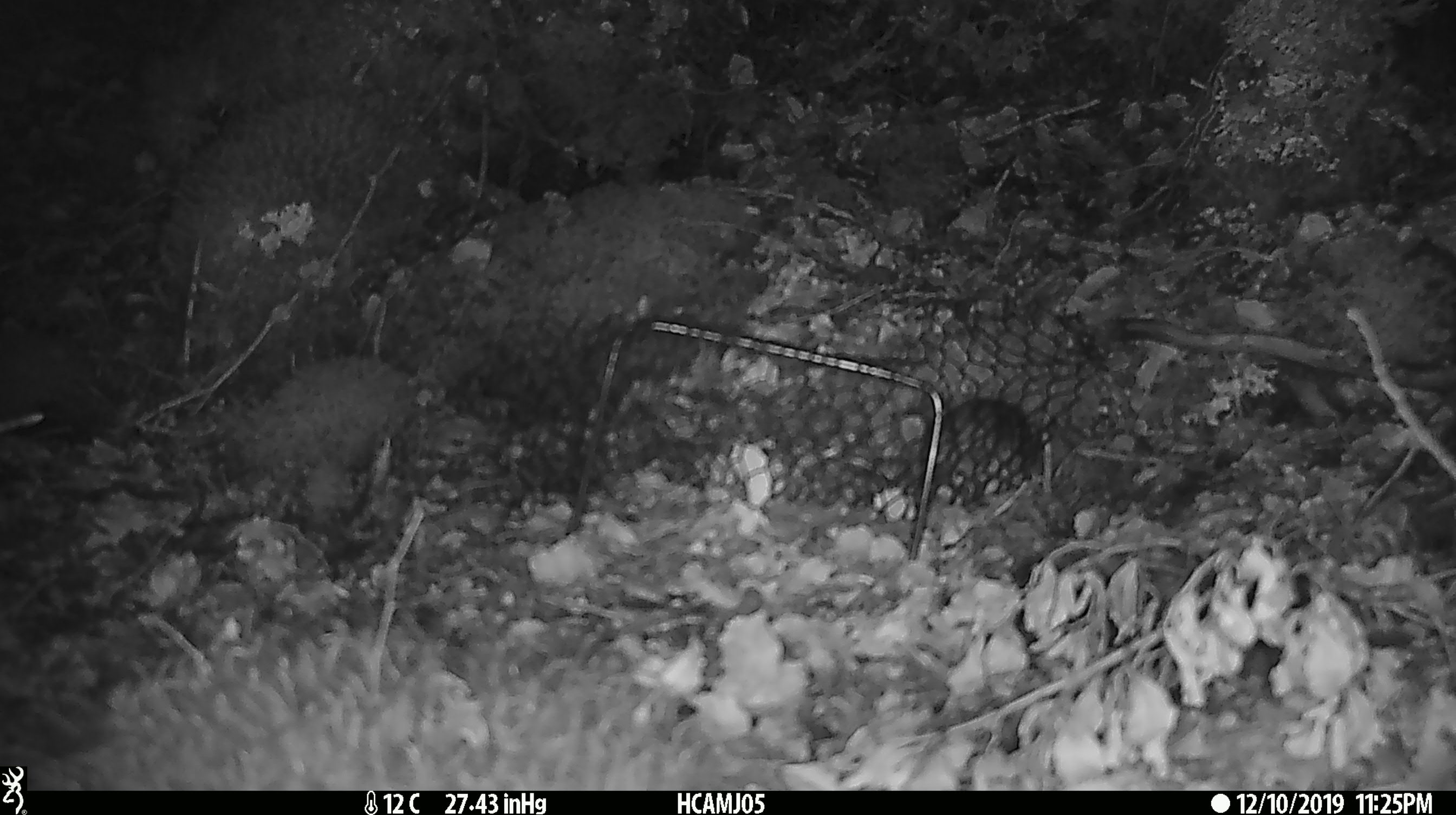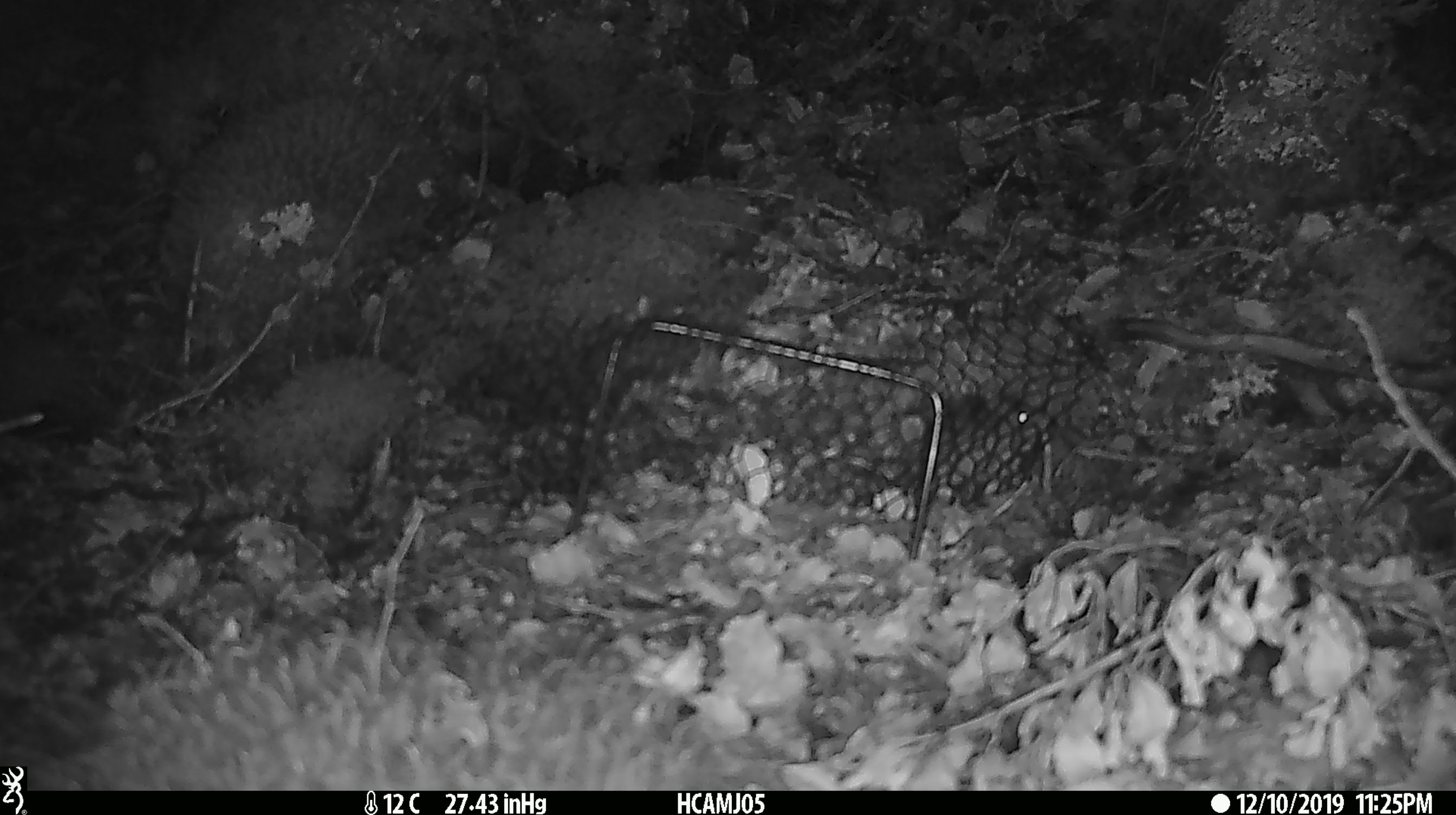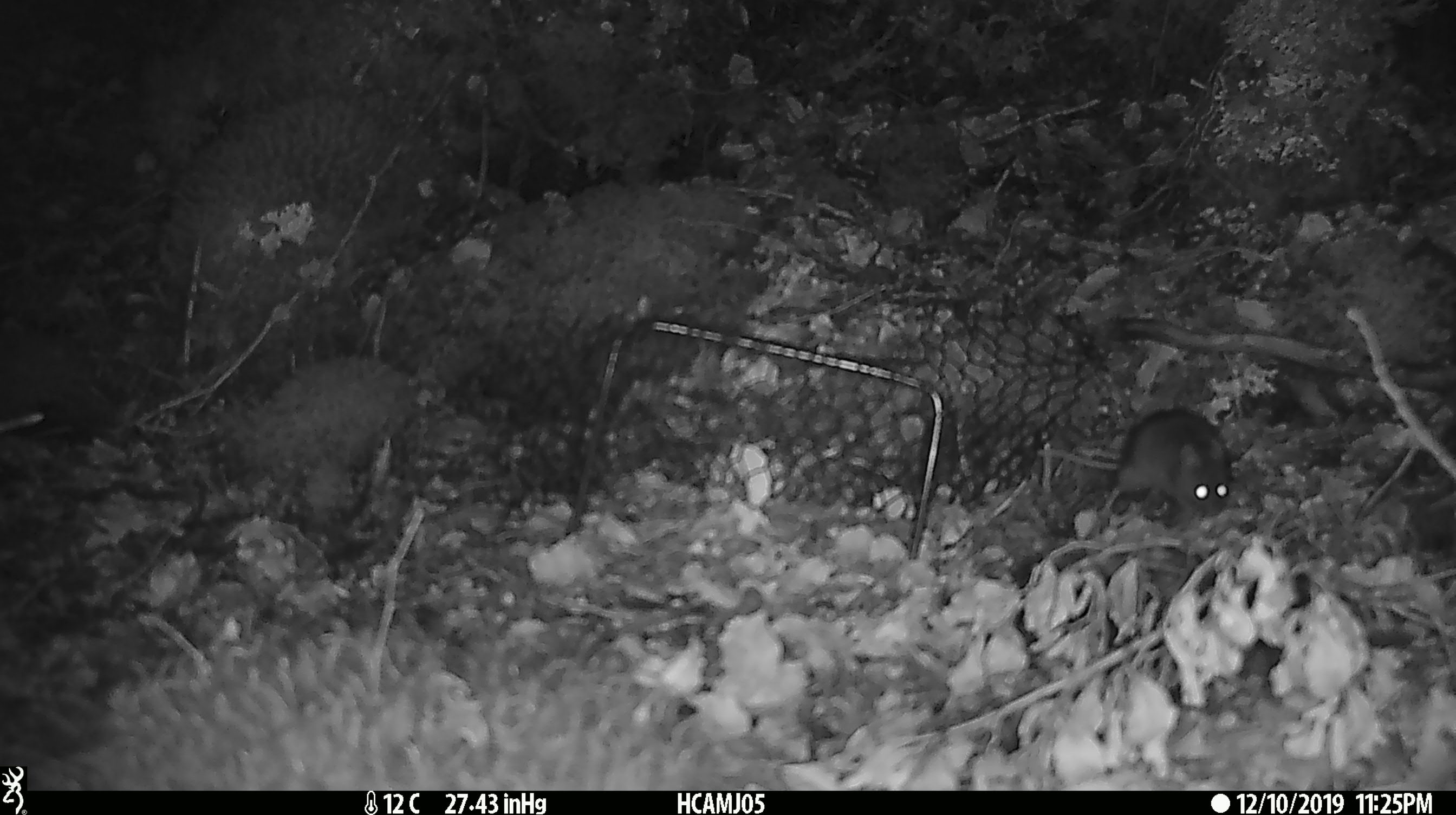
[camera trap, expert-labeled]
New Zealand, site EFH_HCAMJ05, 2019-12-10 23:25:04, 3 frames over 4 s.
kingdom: Animalia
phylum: Chordata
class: Mammalia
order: Rodentia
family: Muridae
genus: Mus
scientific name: Mus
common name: mouse